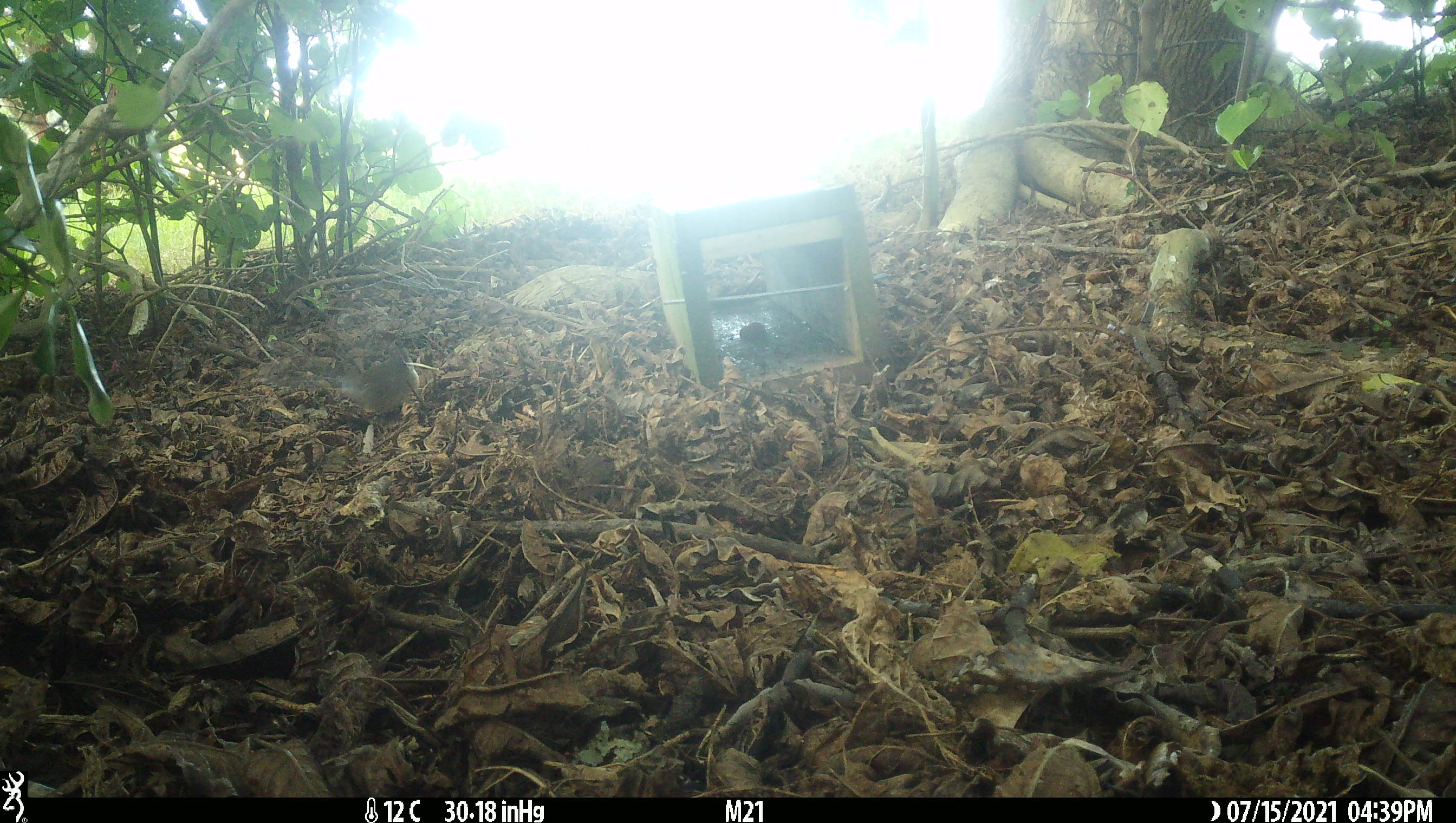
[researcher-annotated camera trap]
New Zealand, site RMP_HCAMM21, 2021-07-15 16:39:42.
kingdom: Animalia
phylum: Chordata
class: Aves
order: Passeriformes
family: Rhipiduridae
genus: Rhipidura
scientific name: Rhipidura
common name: fantails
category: fantail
Fantail (fantails) (Rhipidura).